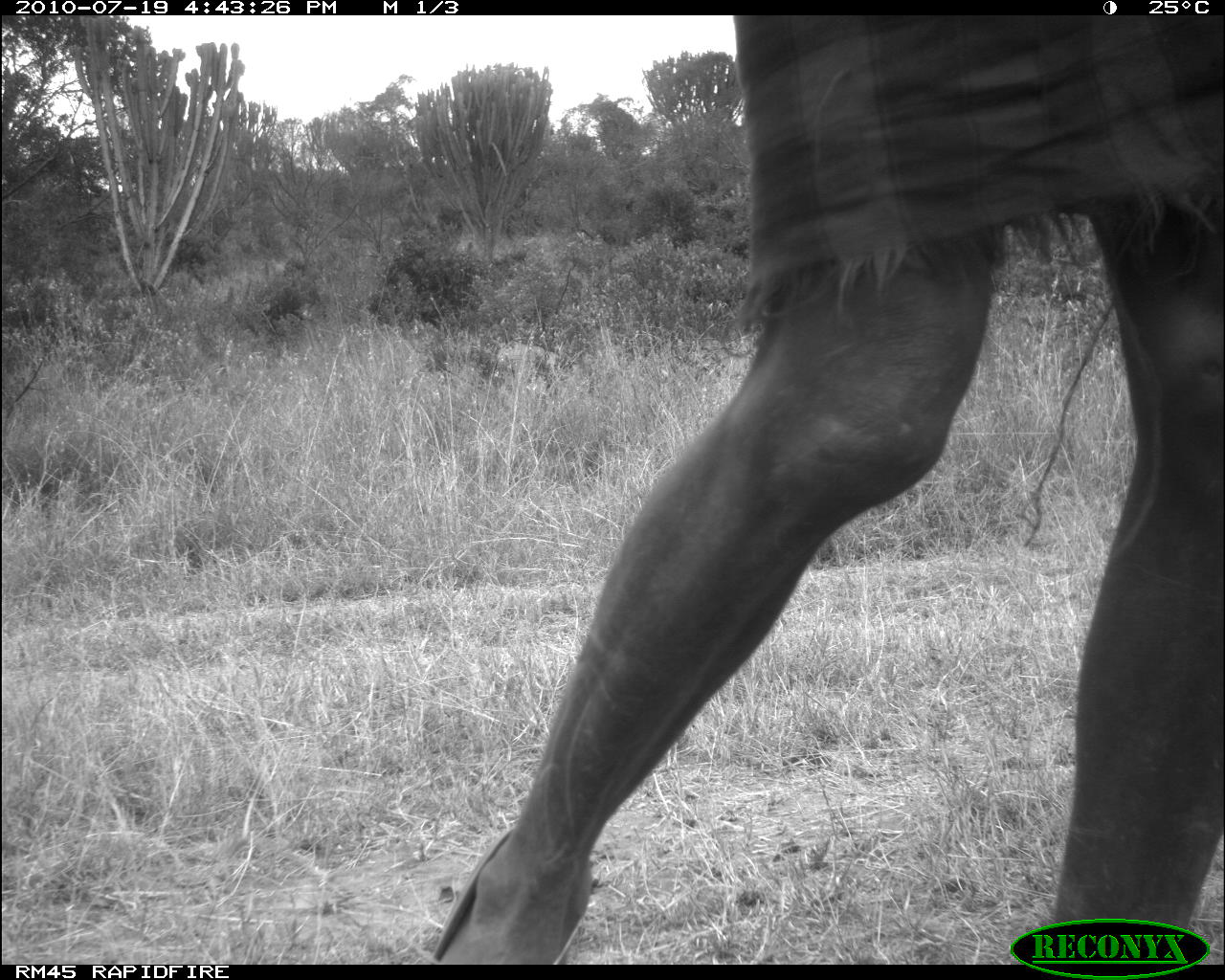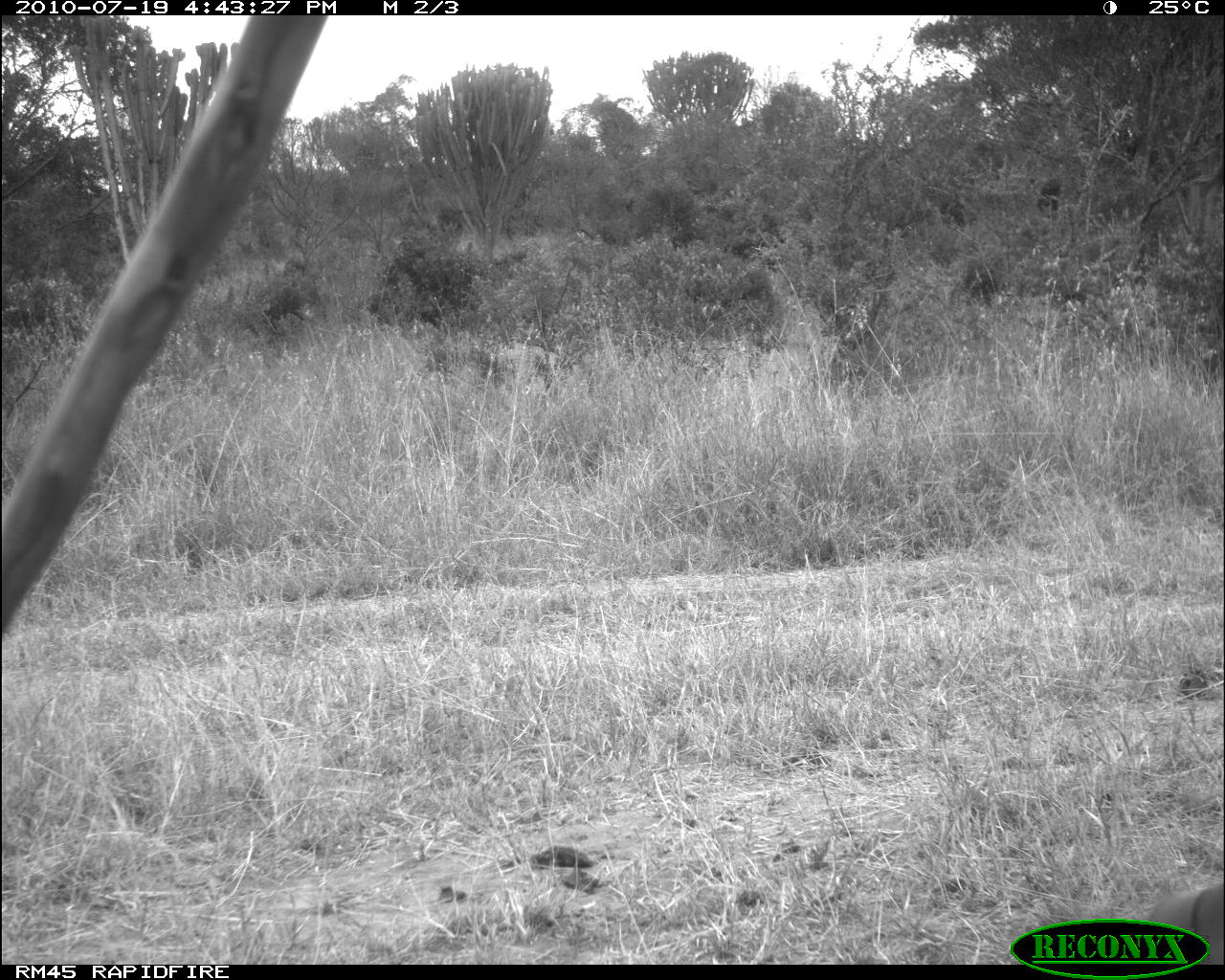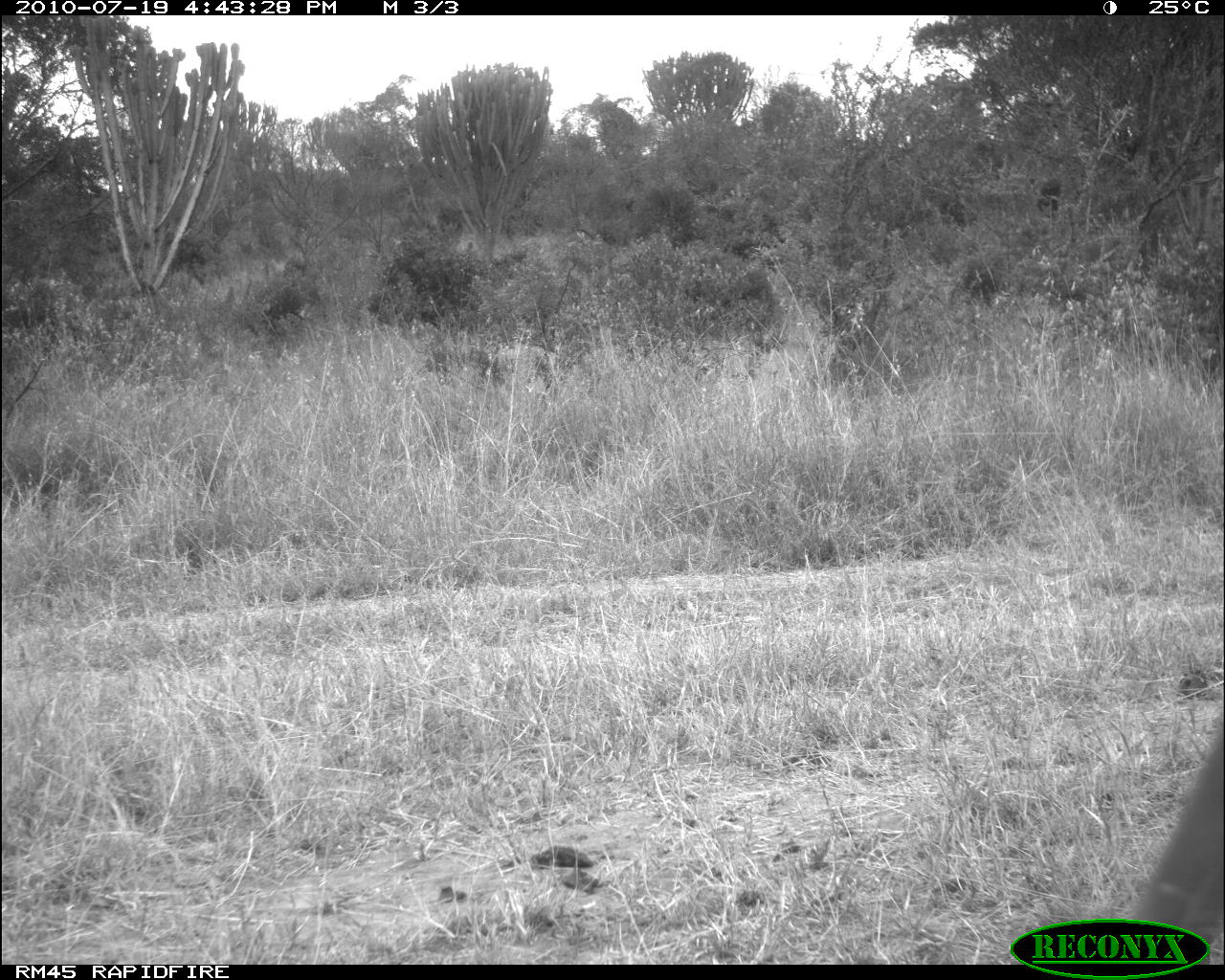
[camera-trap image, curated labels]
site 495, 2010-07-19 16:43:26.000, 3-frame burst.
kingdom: Animalia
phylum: Chordata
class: Mammalia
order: Artiodactyla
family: Bovidae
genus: Tragelaphus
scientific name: Tragelaphus oryx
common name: eland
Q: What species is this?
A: Tragelaphus oryx (eland).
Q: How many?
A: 1.